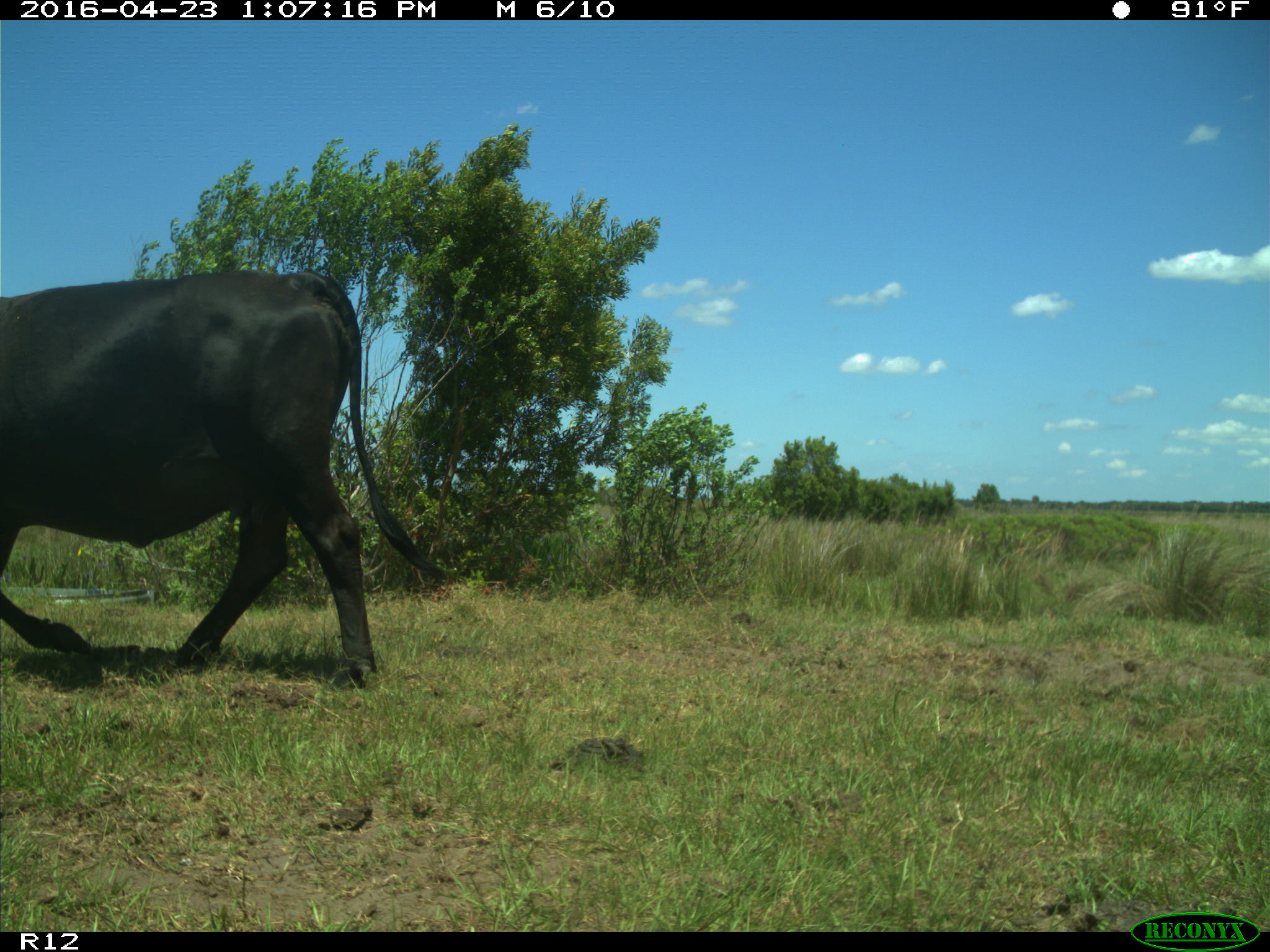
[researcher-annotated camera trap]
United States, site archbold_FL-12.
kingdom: Animalia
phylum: Chordata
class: Mammalia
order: Artiodactyla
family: Bovidae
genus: Bos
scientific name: Bos taurus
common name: domestic cow